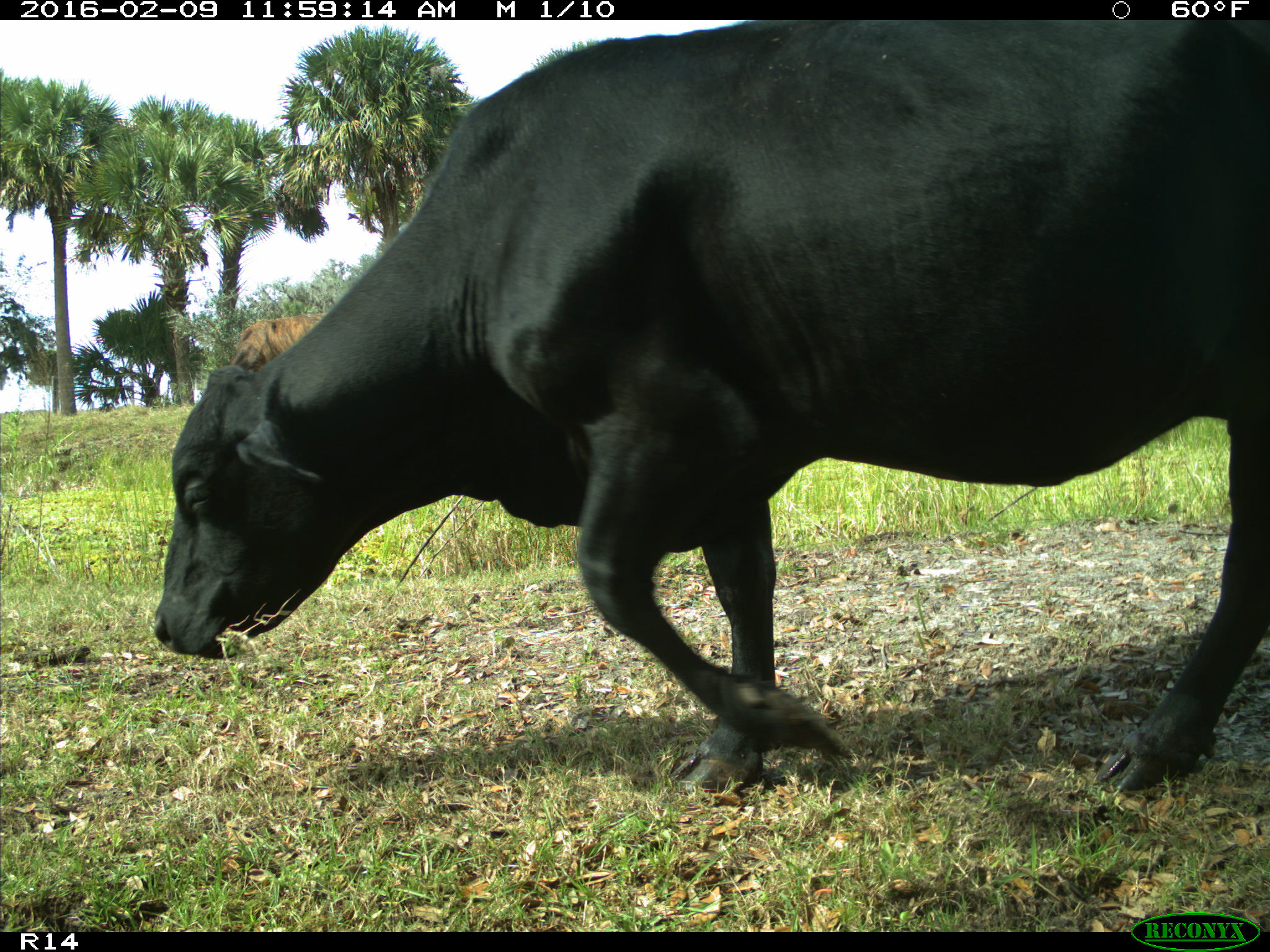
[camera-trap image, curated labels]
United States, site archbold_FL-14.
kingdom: Animalia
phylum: Chordata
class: Mammalia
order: Artiodactyla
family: Bovidae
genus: Bos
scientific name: Bos taurus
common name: domestic cow